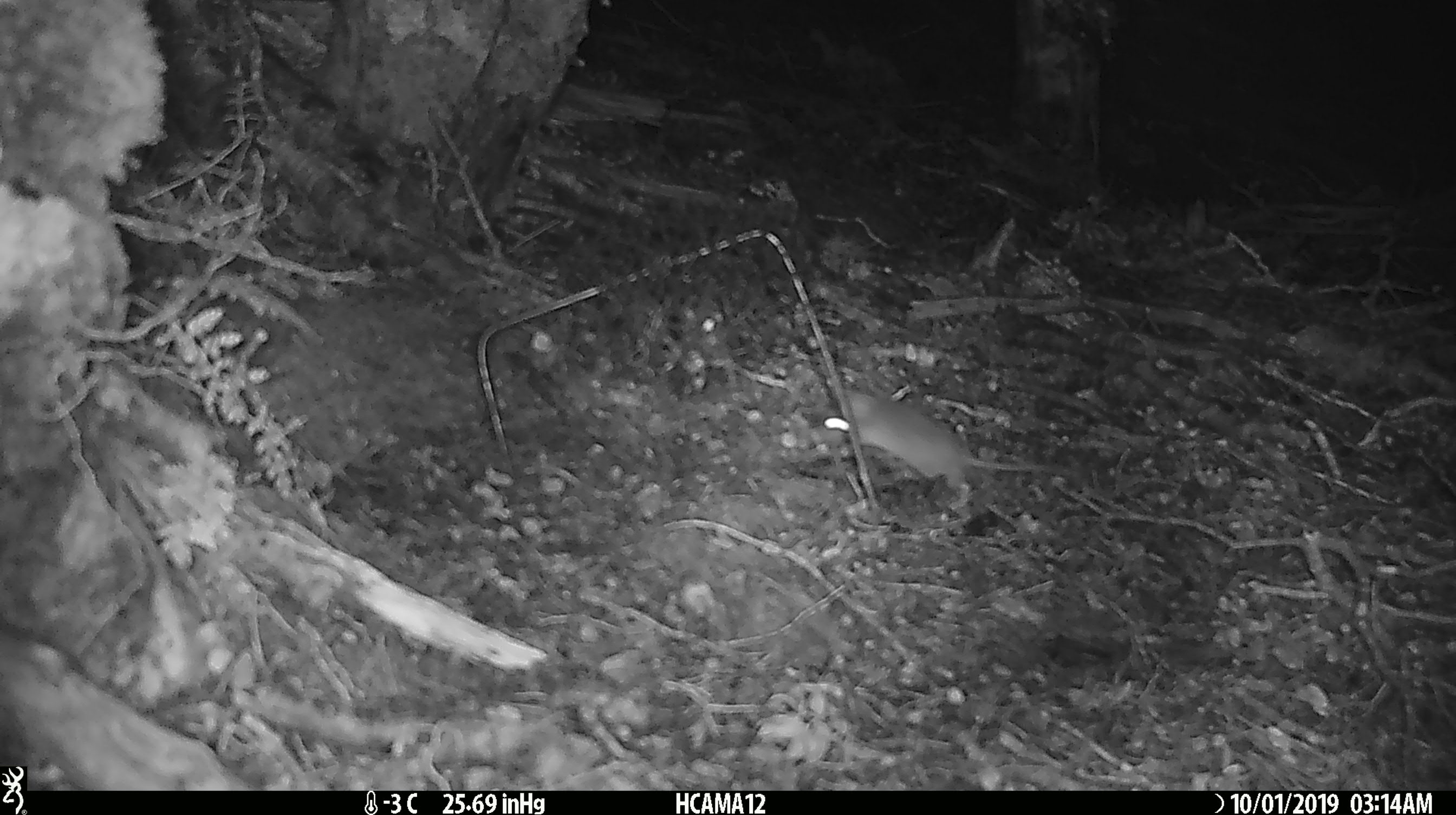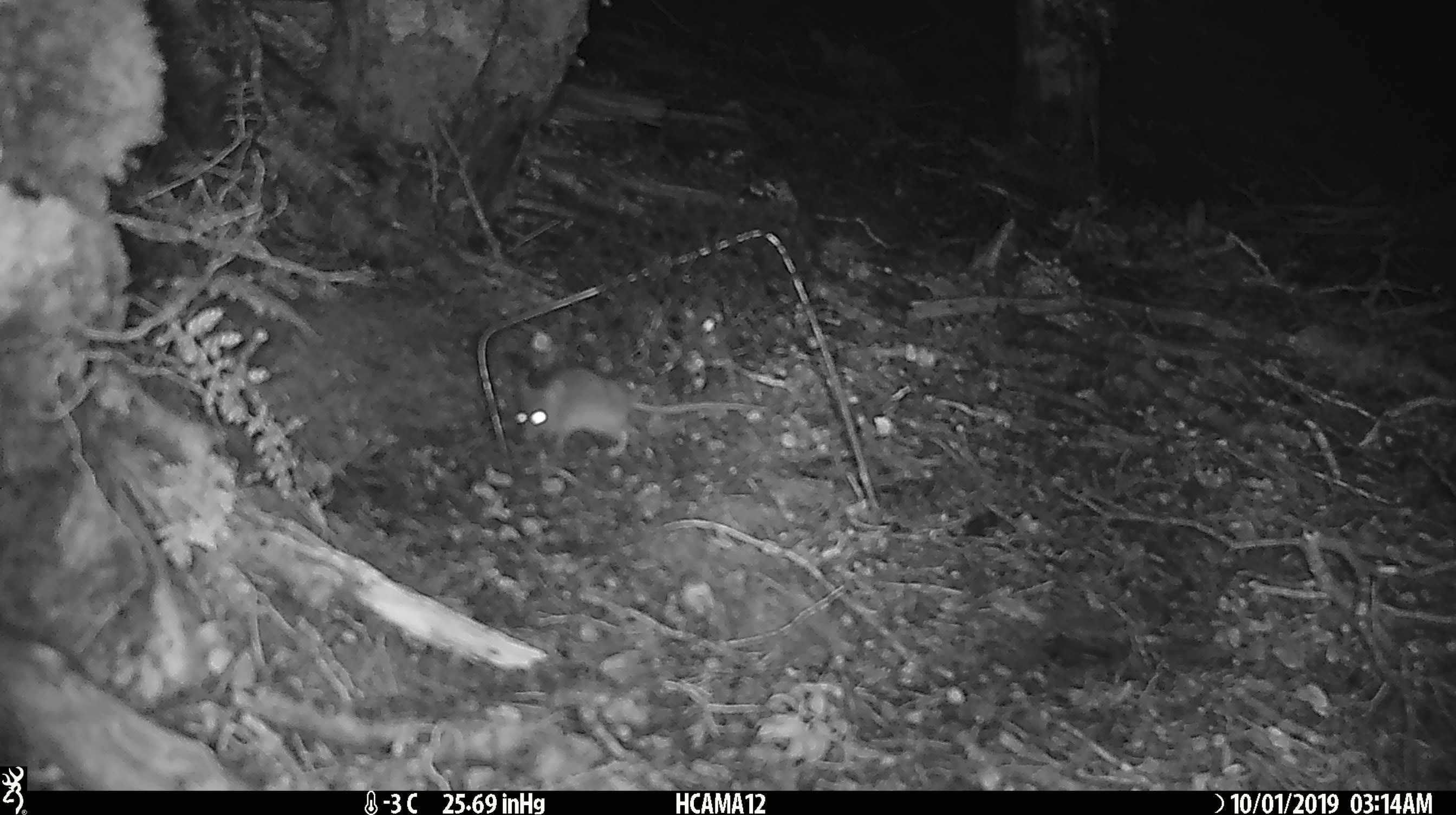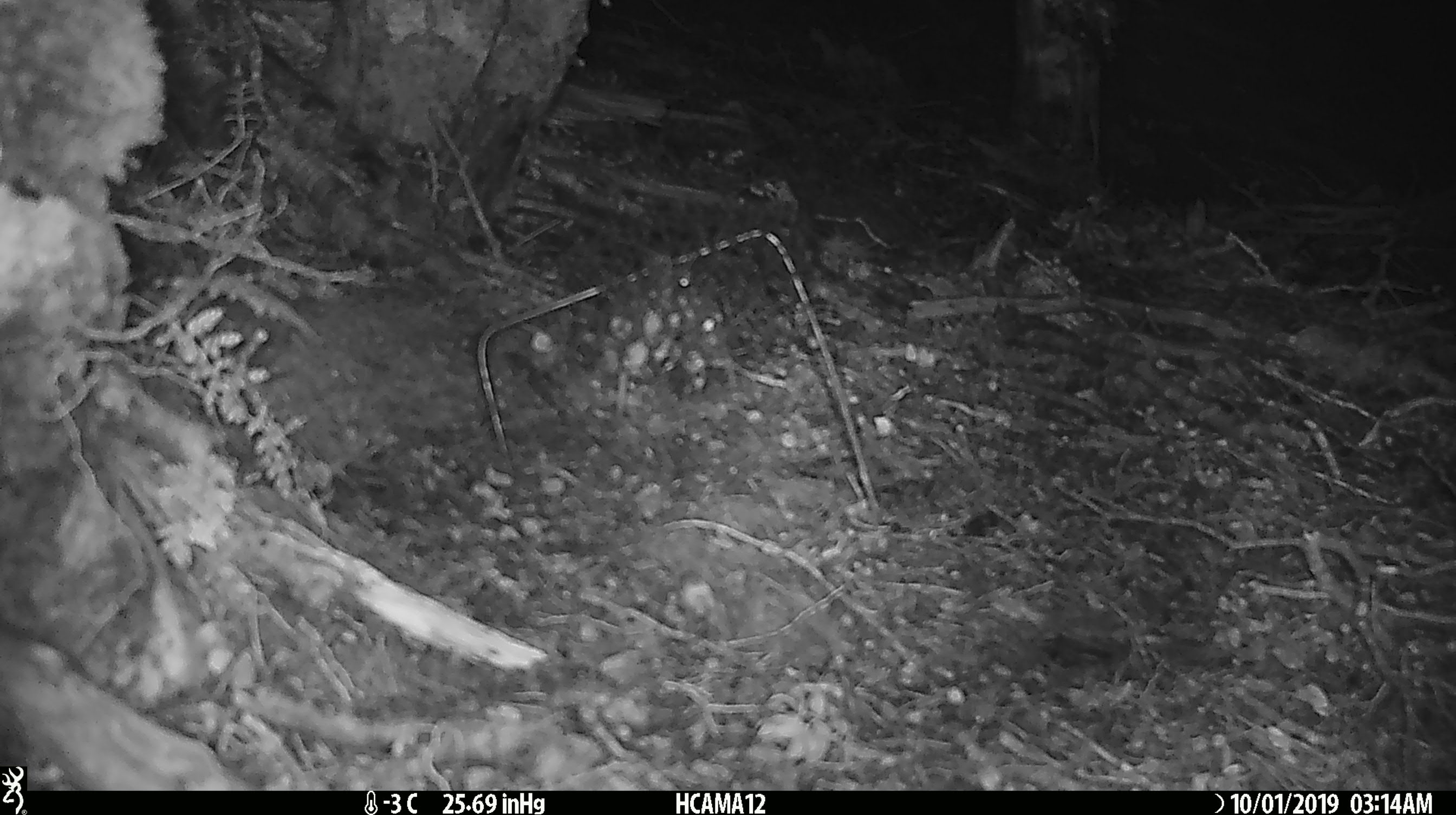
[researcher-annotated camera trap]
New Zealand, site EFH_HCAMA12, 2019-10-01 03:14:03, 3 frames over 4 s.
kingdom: Animalia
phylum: Chordata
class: Mammalia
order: Rodentia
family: Muridae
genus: Mus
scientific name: Mus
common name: mouse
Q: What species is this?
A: Mouse (Mus).